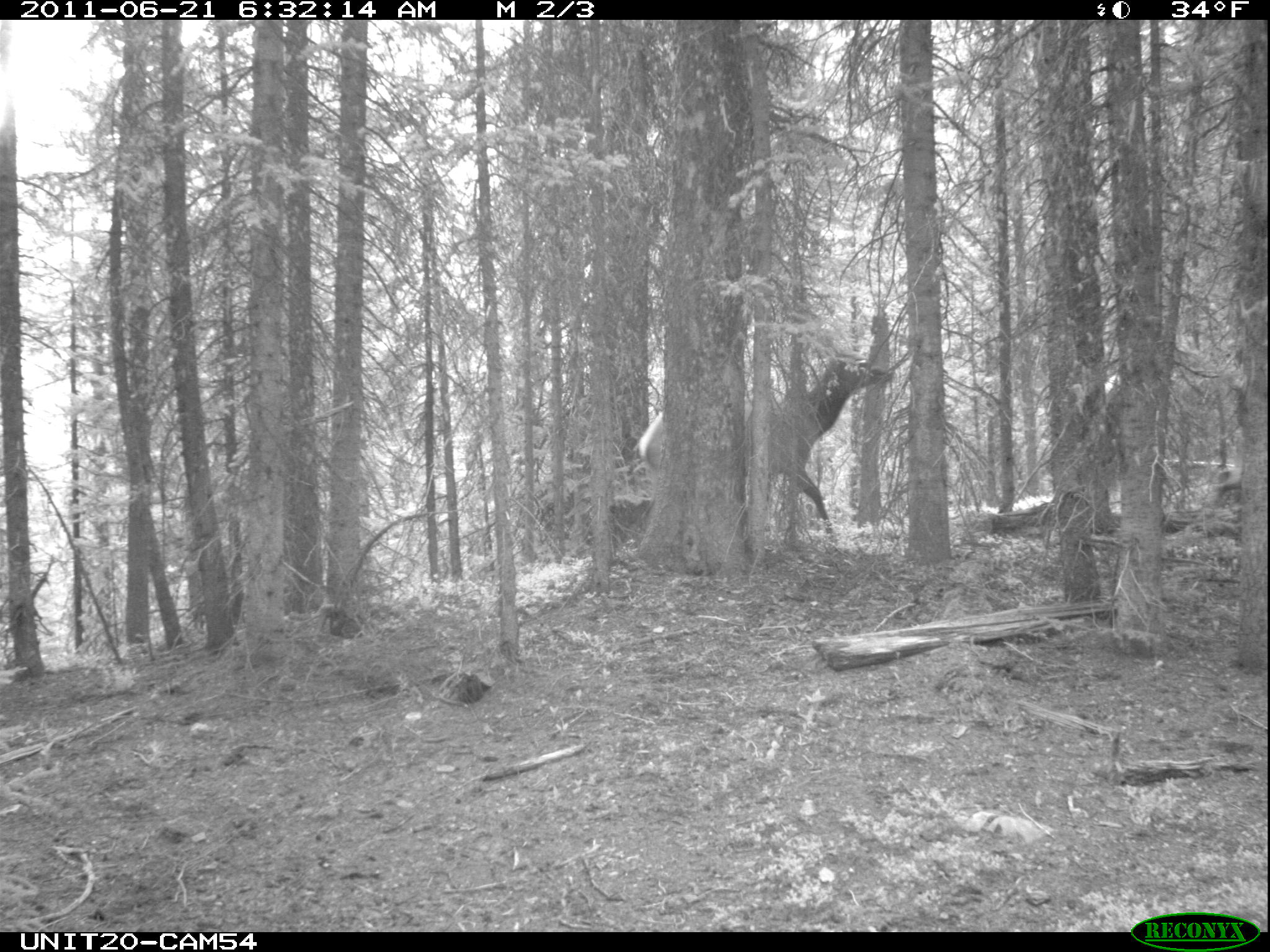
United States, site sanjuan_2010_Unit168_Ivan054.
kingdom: Animalia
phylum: Chordata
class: Mammalia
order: Artiodactyla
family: Cervidae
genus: Cervus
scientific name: Cervus elaphus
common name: red deer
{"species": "Cervus elaphus (red deer)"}